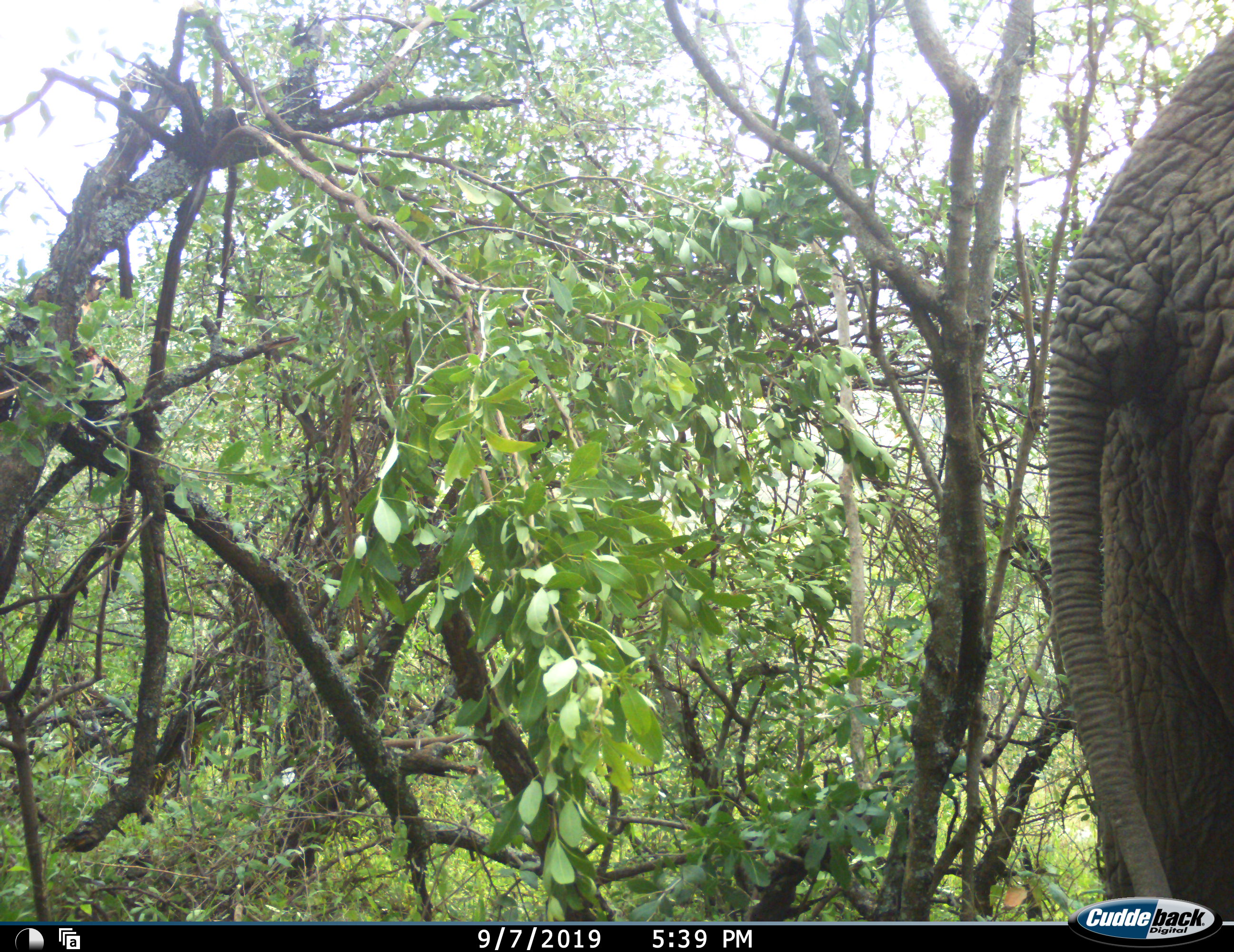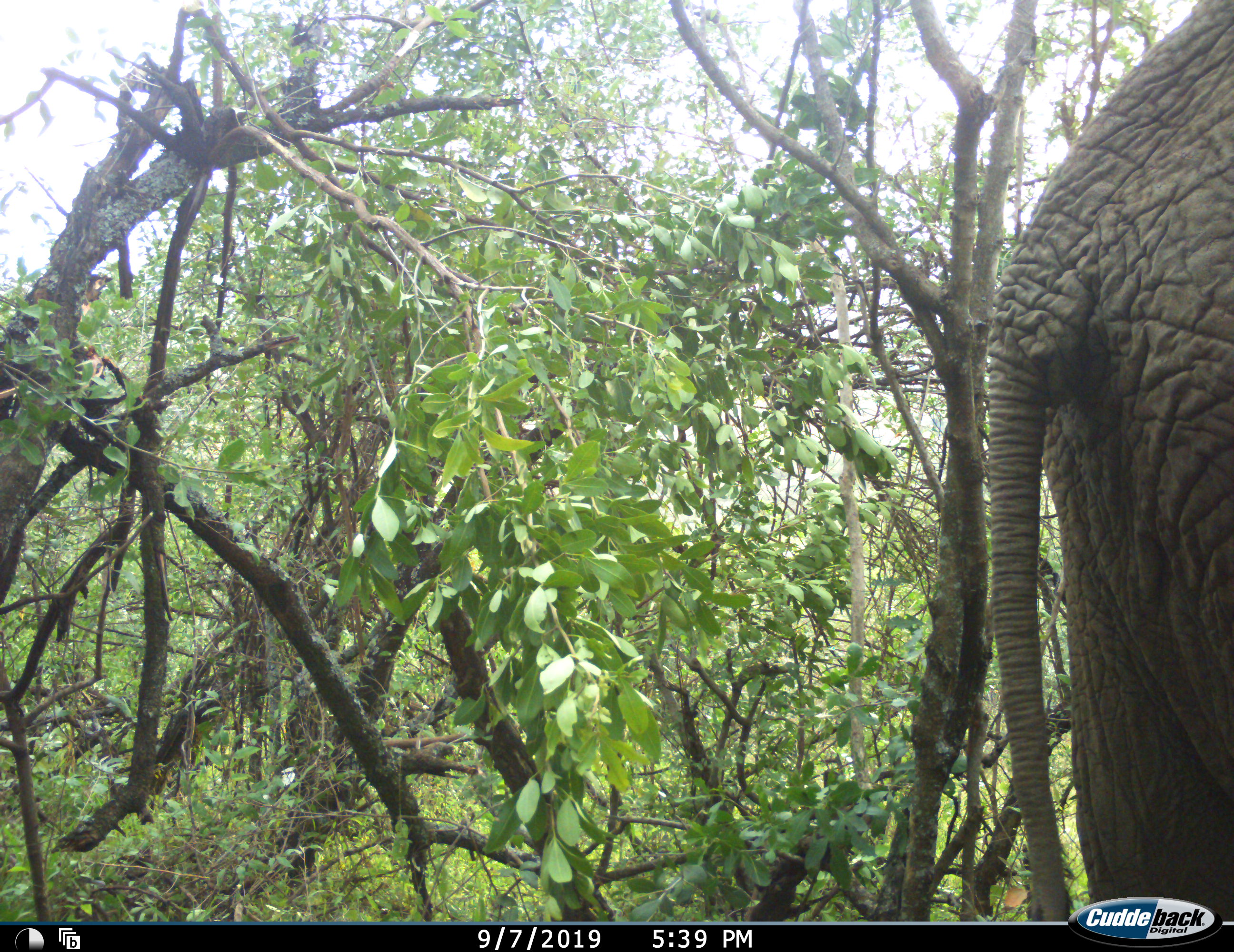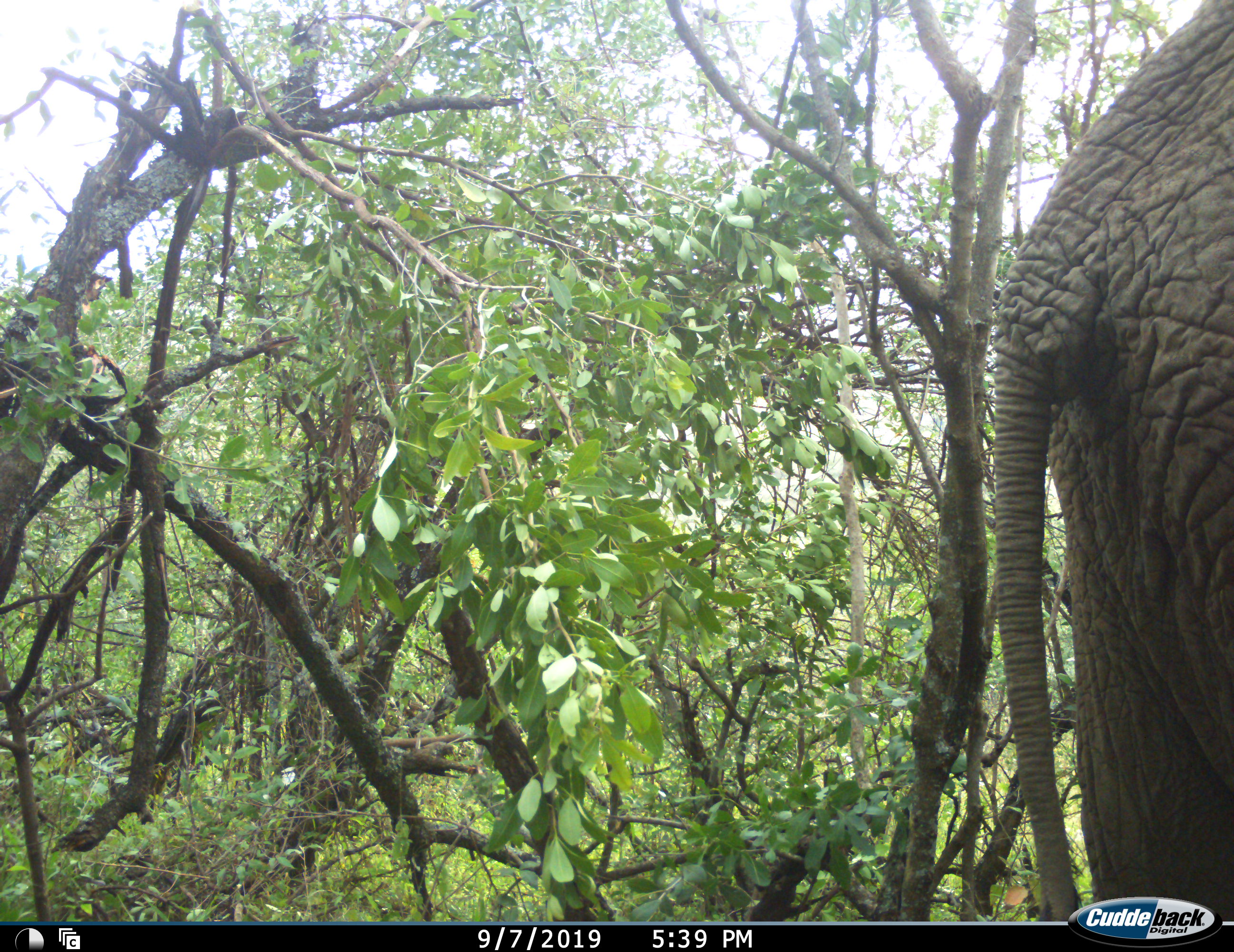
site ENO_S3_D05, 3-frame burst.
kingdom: Animalia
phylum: Chordata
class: Mammalia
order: Proboscidea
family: Elephantidae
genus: Loxodonta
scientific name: Loxodonta africana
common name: african bush elephant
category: elephant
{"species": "elephant (african bush elephant) (Loxodonta africana)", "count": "1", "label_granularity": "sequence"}